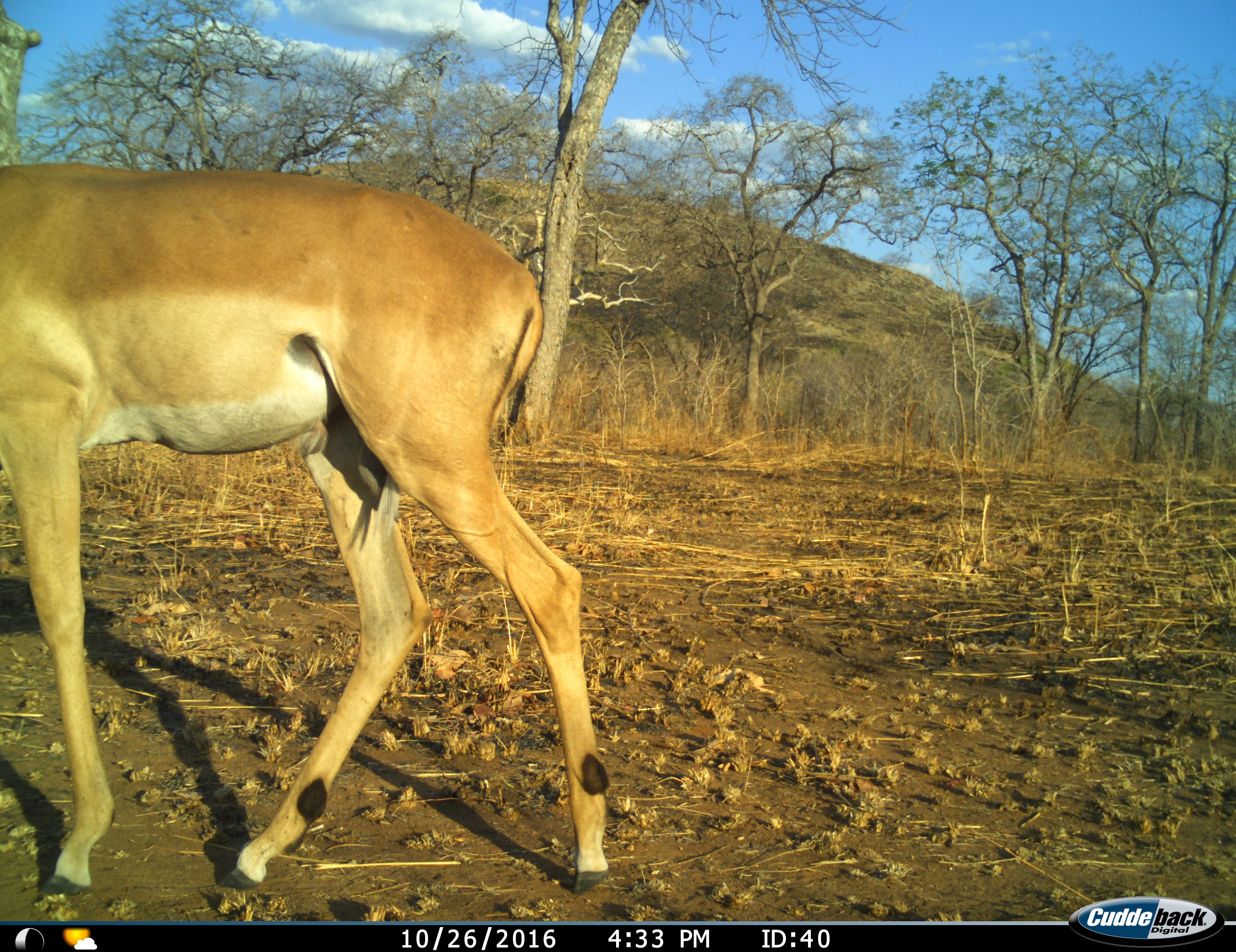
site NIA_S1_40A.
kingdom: Animalia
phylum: Chordata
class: Mammalia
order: Artiodactyla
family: Bovidae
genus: Aepyceros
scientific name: Aepyceros melampus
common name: impala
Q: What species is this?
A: Impala (Aepyceros melampus).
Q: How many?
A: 1.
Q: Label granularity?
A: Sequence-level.